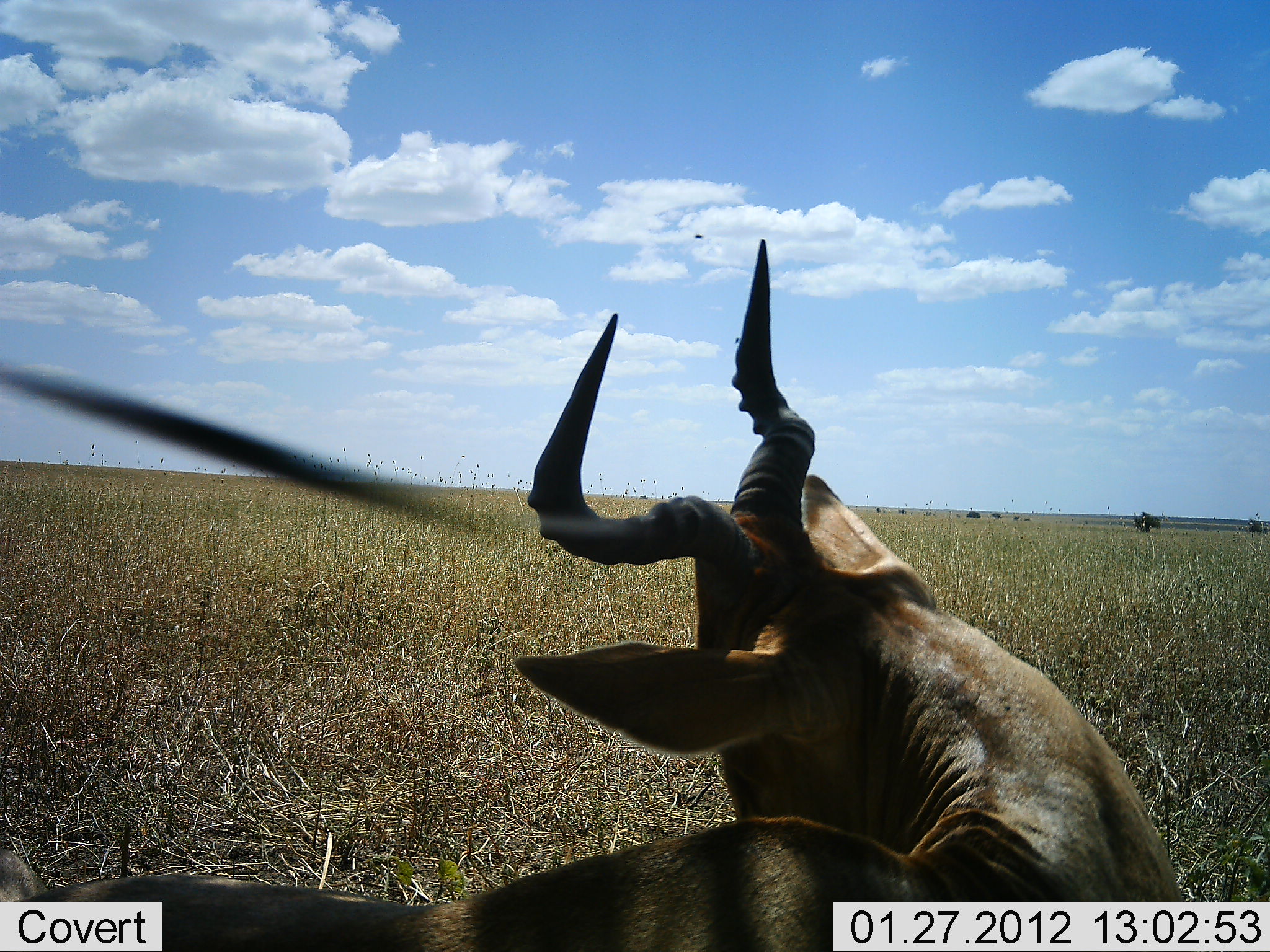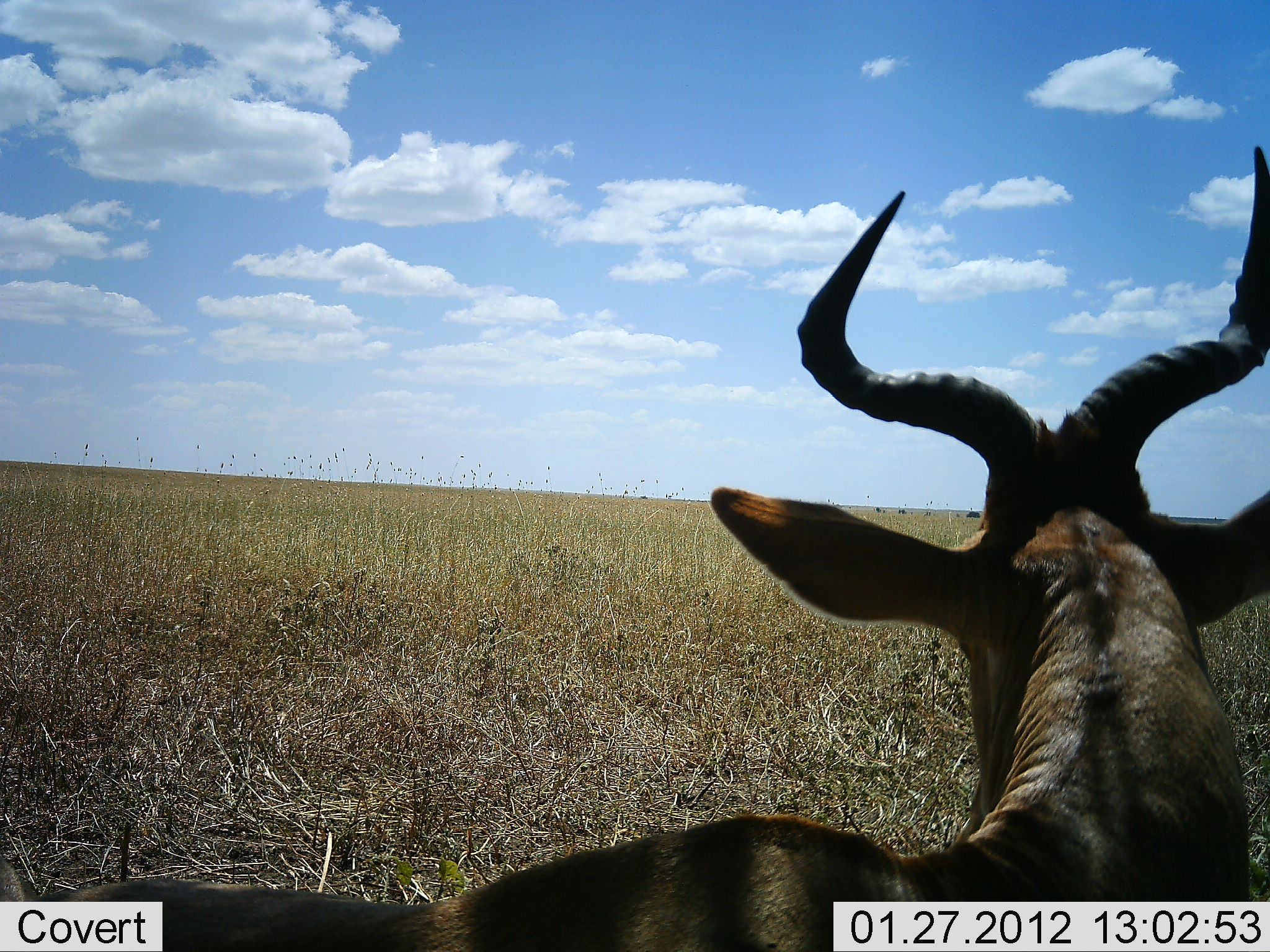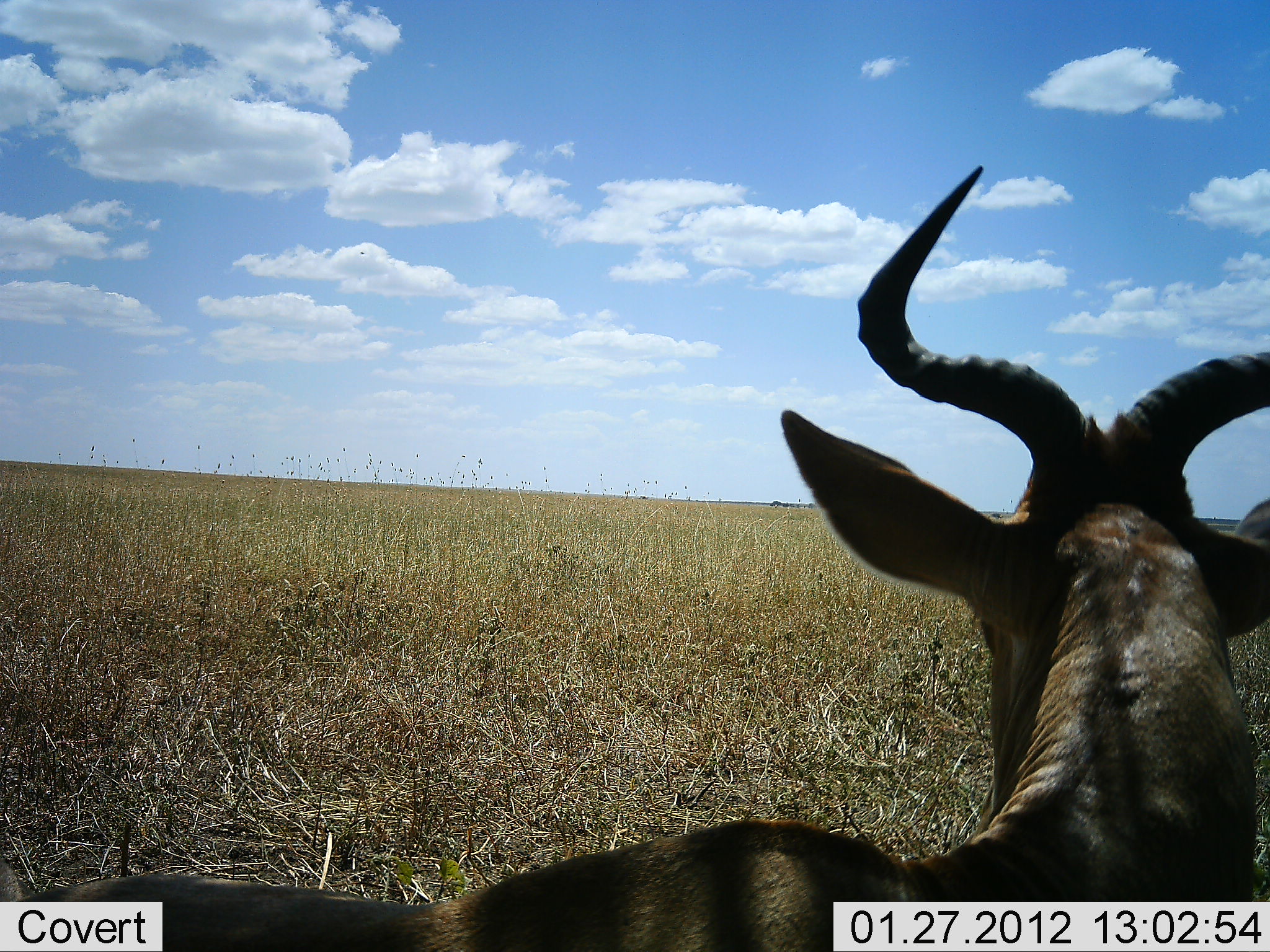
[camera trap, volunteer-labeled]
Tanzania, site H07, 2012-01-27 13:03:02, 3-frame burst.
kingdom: Animalia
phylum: Chordata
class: Mammalia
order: Artiodactyla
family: Bovidae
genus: Alcelaphus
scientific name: Alcelaphus buselaphus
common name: hartebeest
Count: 1.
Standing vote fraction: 33%.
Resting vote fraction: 67%.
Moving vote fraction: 0%.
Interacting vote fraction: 0%.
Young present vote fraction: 0%.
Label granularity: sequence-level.